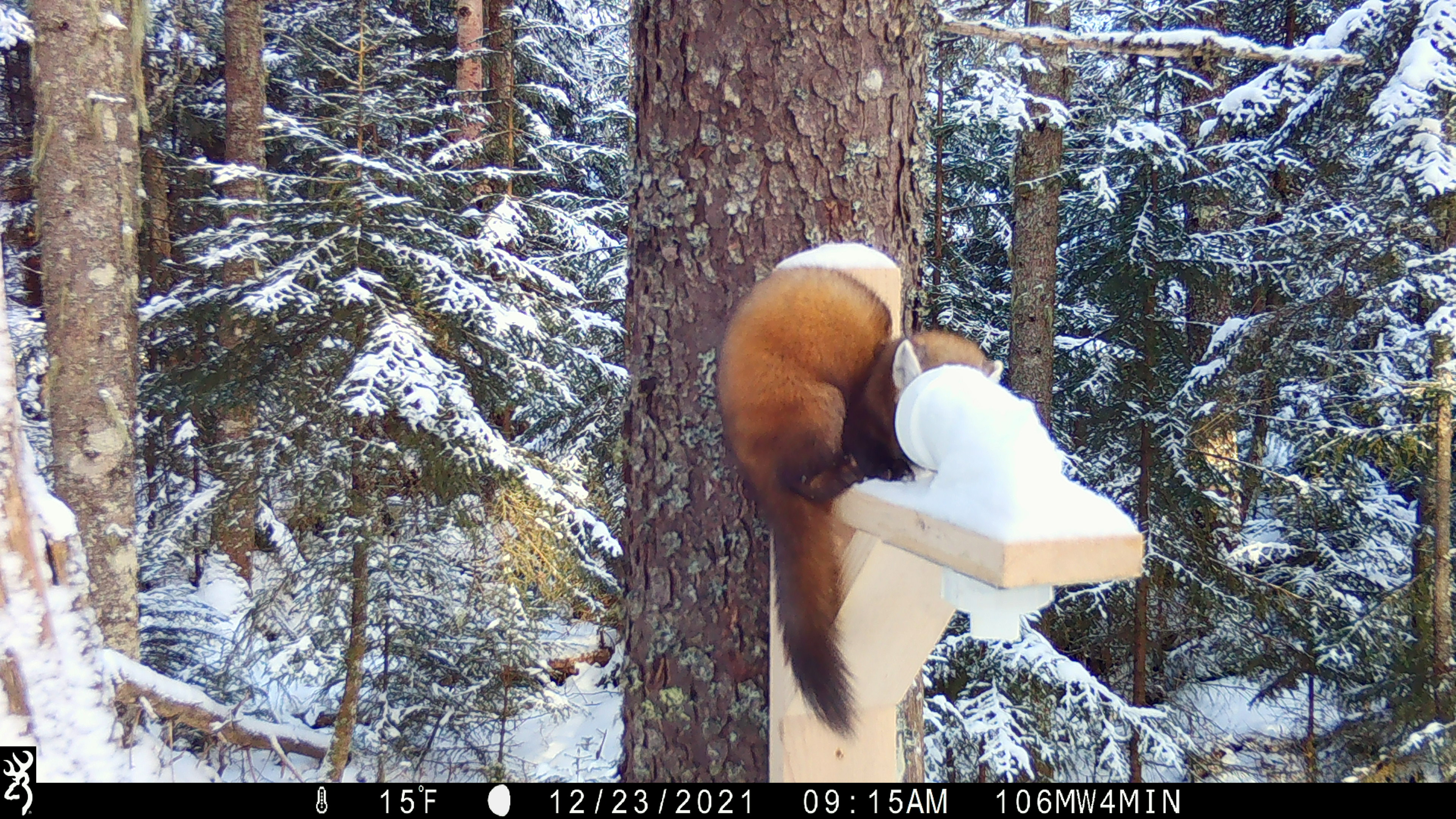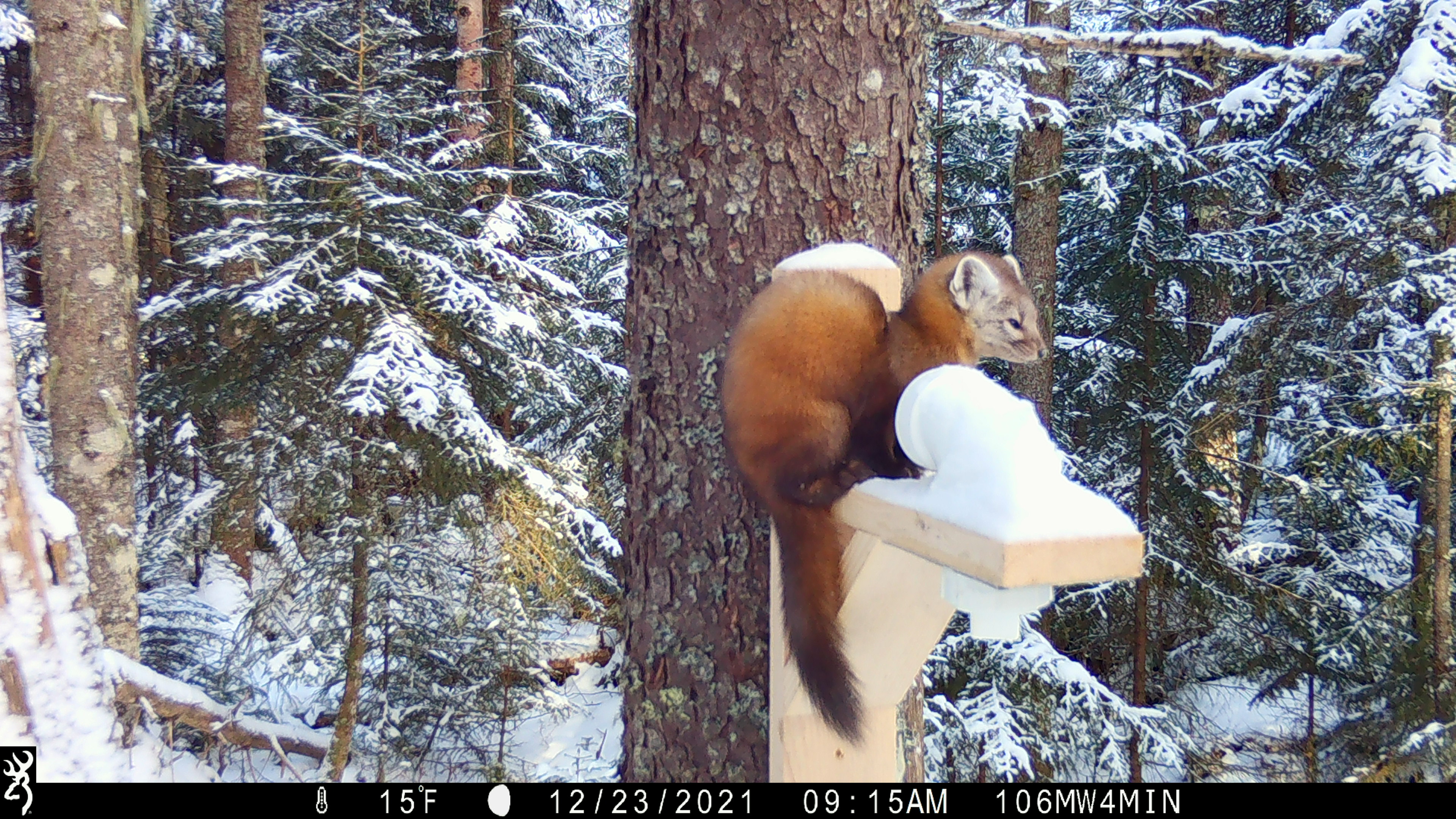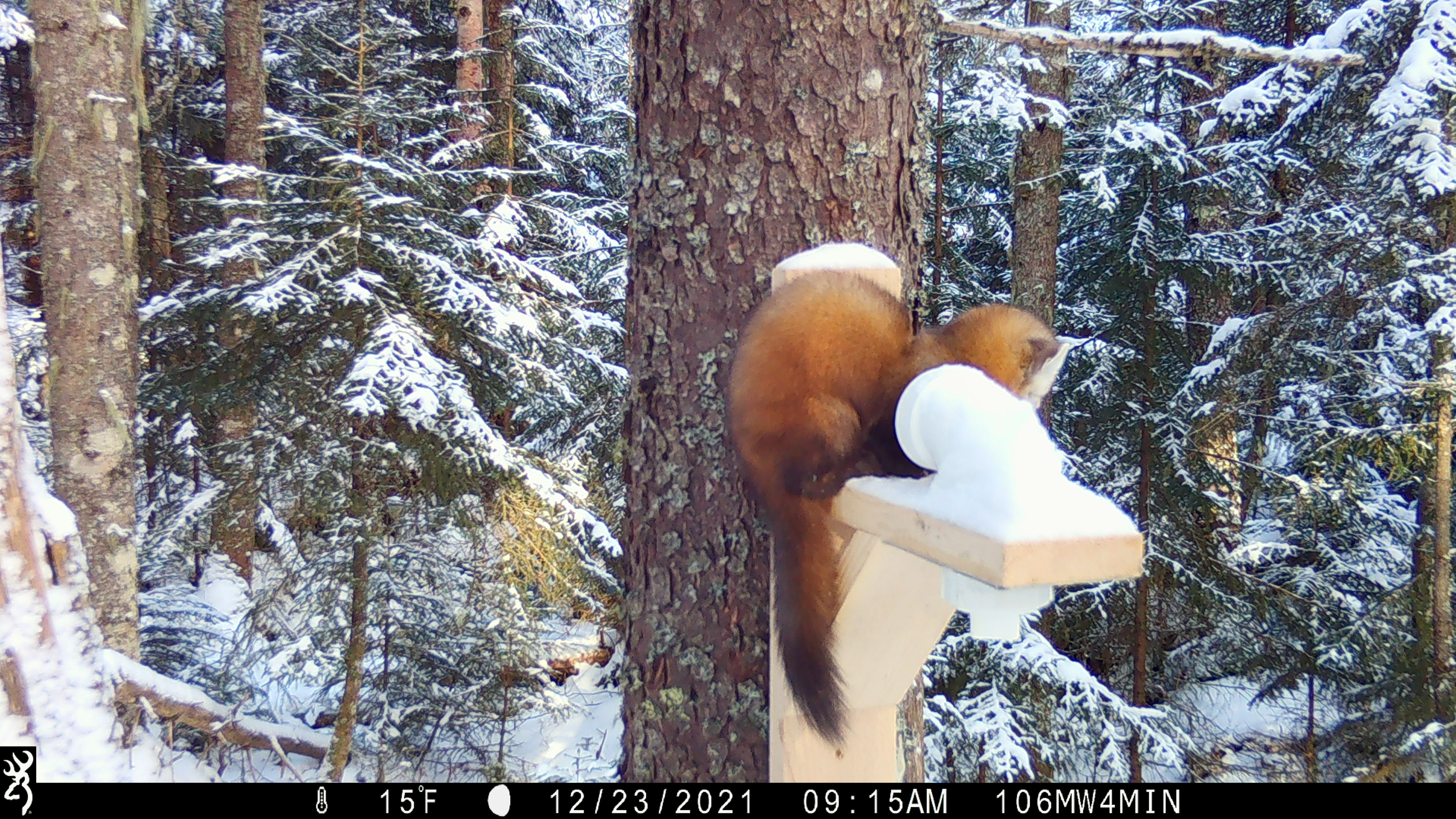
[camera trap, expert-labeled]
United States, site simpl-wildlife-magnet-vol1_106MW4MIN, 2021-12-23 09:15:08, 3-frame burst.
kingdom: Animalia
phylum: Chordata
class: Mammalia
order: Carnivora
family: Mustelidae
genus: Martes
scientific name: Martes americana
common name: american marten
American marten (Martes americana).